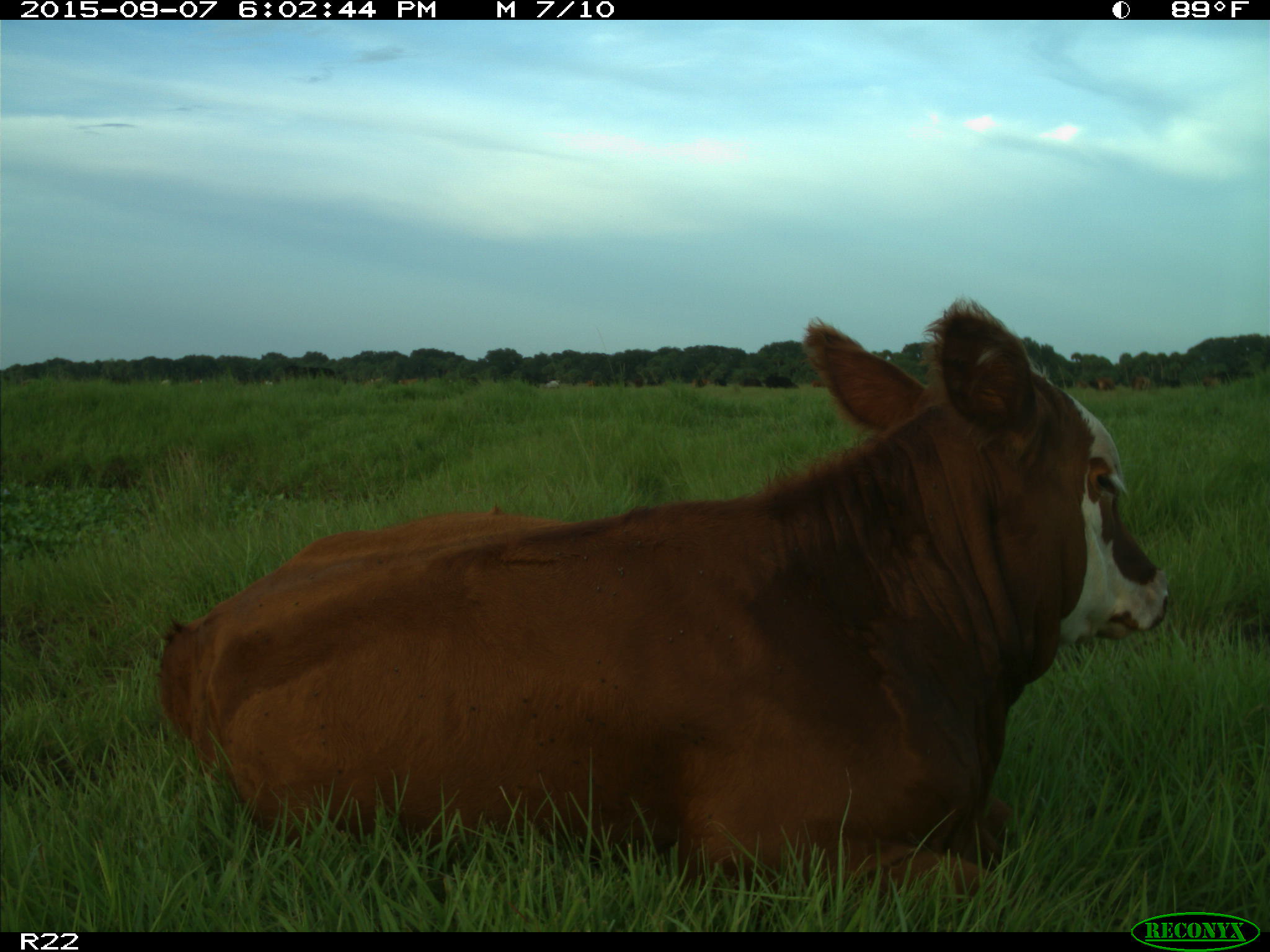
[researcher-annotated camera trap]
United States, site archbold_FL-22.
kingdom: Animalia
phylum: Chordata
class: Mammalia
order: Artiodactyla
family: Bovidae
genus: Bos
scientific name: Bos taurus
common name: domestic cow